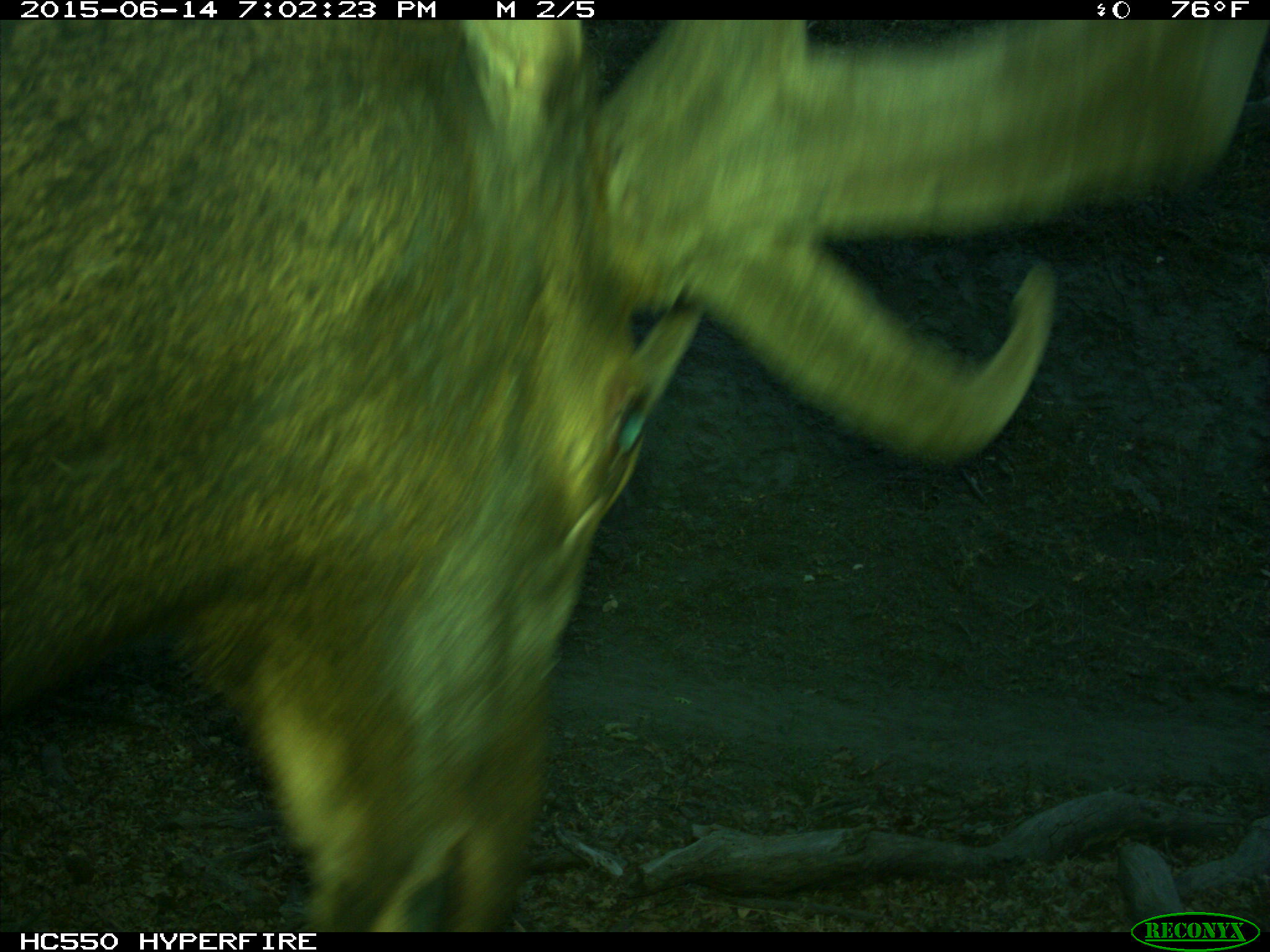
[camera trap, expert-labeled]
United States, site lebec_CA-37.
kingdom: Animalia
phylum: Chordata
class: Mammalia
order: Artiodactyla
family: Cervidae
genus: Cervus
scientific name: Cervus canadensis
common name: elk